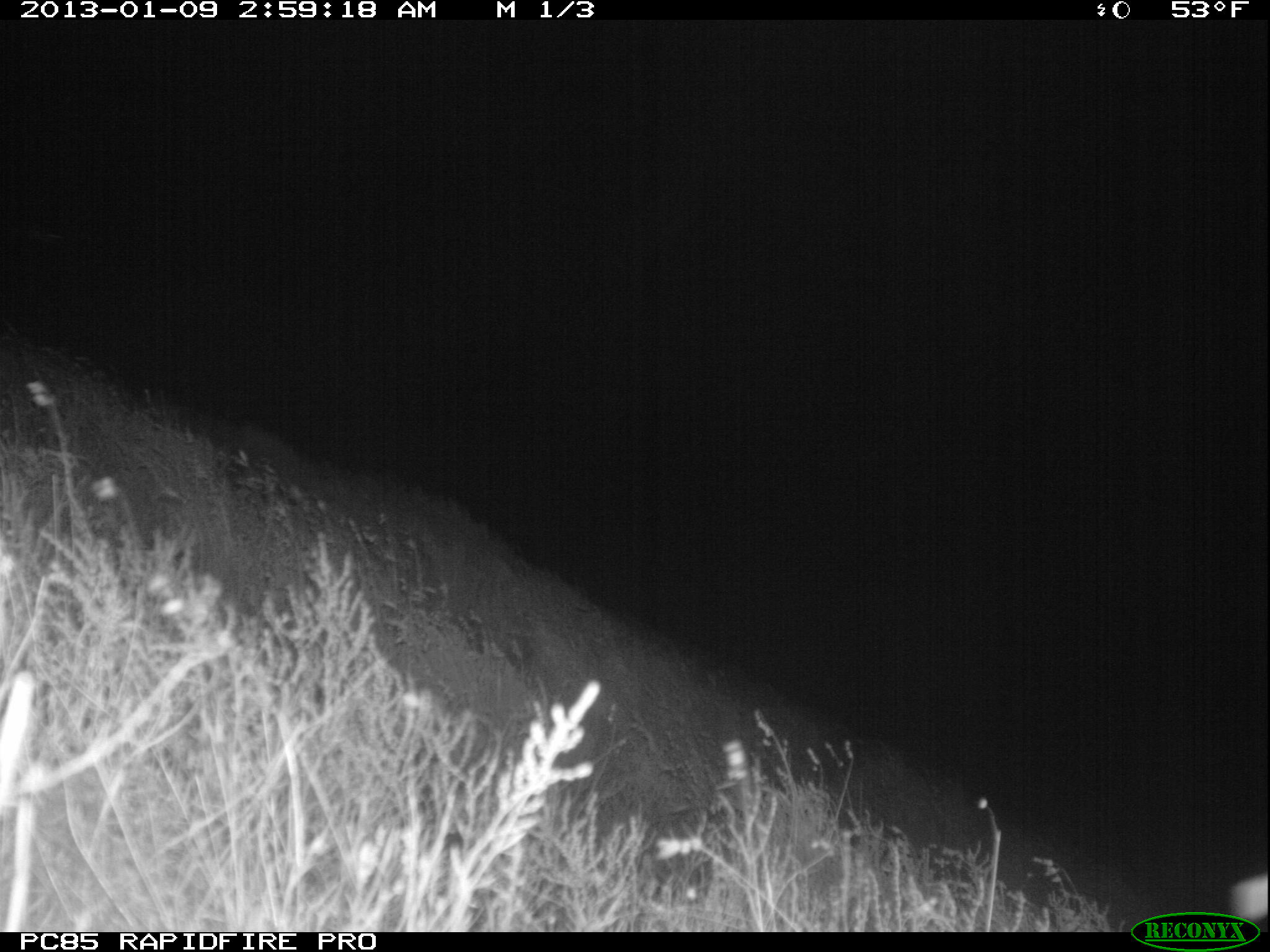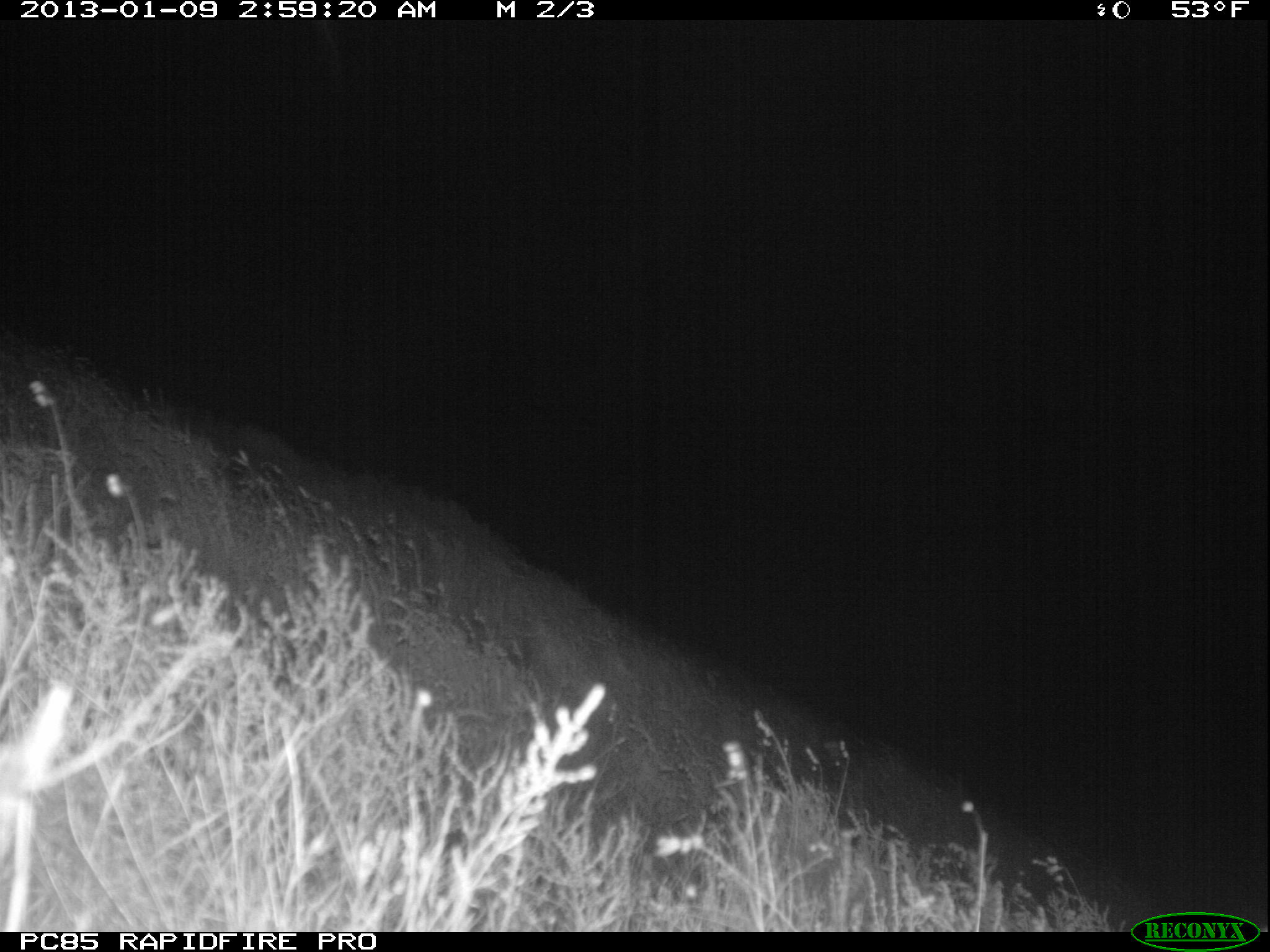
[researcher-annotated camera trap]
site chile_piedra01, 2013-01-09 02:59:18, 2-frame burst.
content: unidentified animal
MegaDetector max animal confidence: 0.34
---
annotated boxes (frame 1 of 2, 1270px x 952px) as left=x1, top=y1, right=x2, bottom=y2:
unknown: left=1214, top=867, right=1270, bottom=913